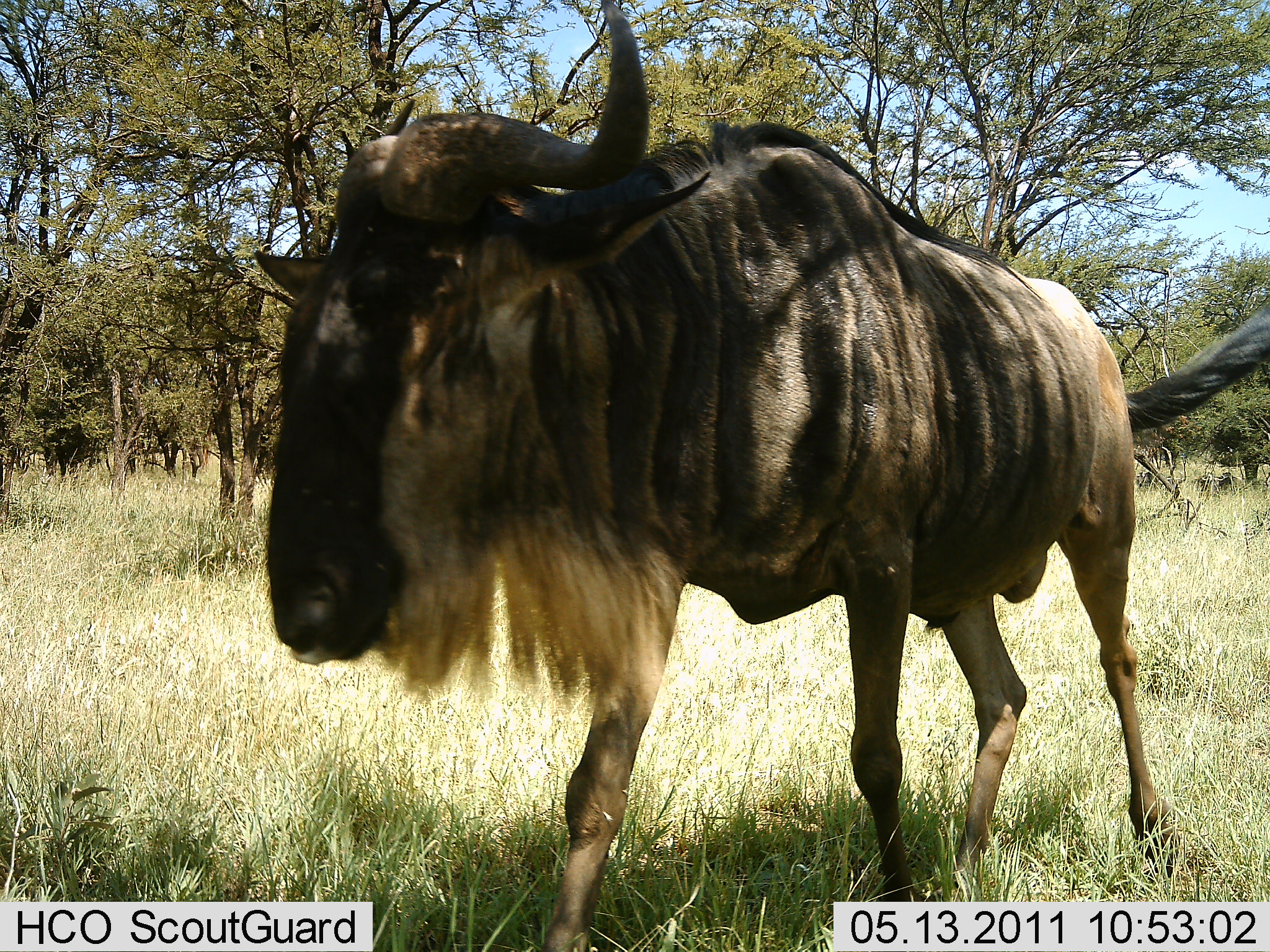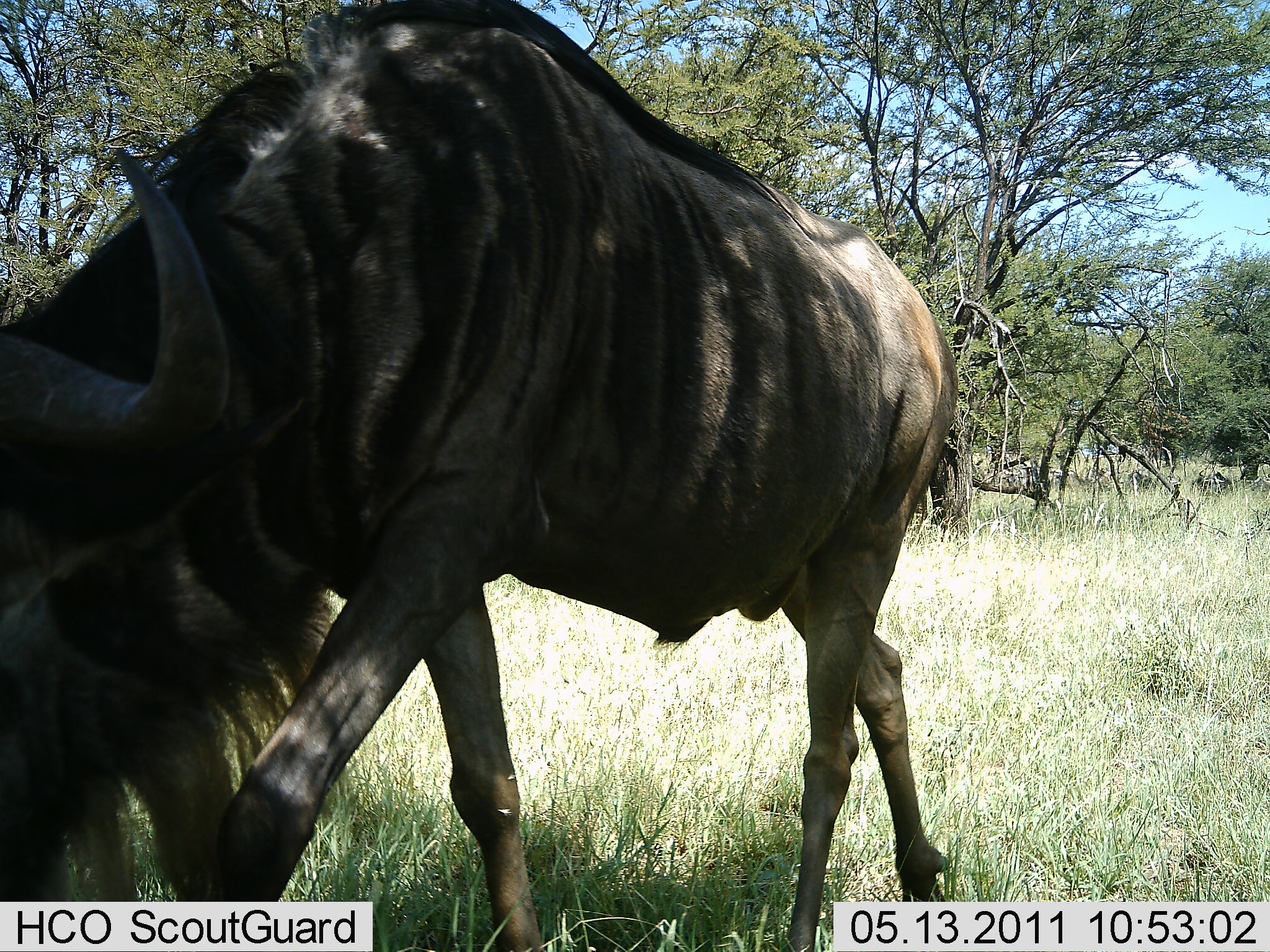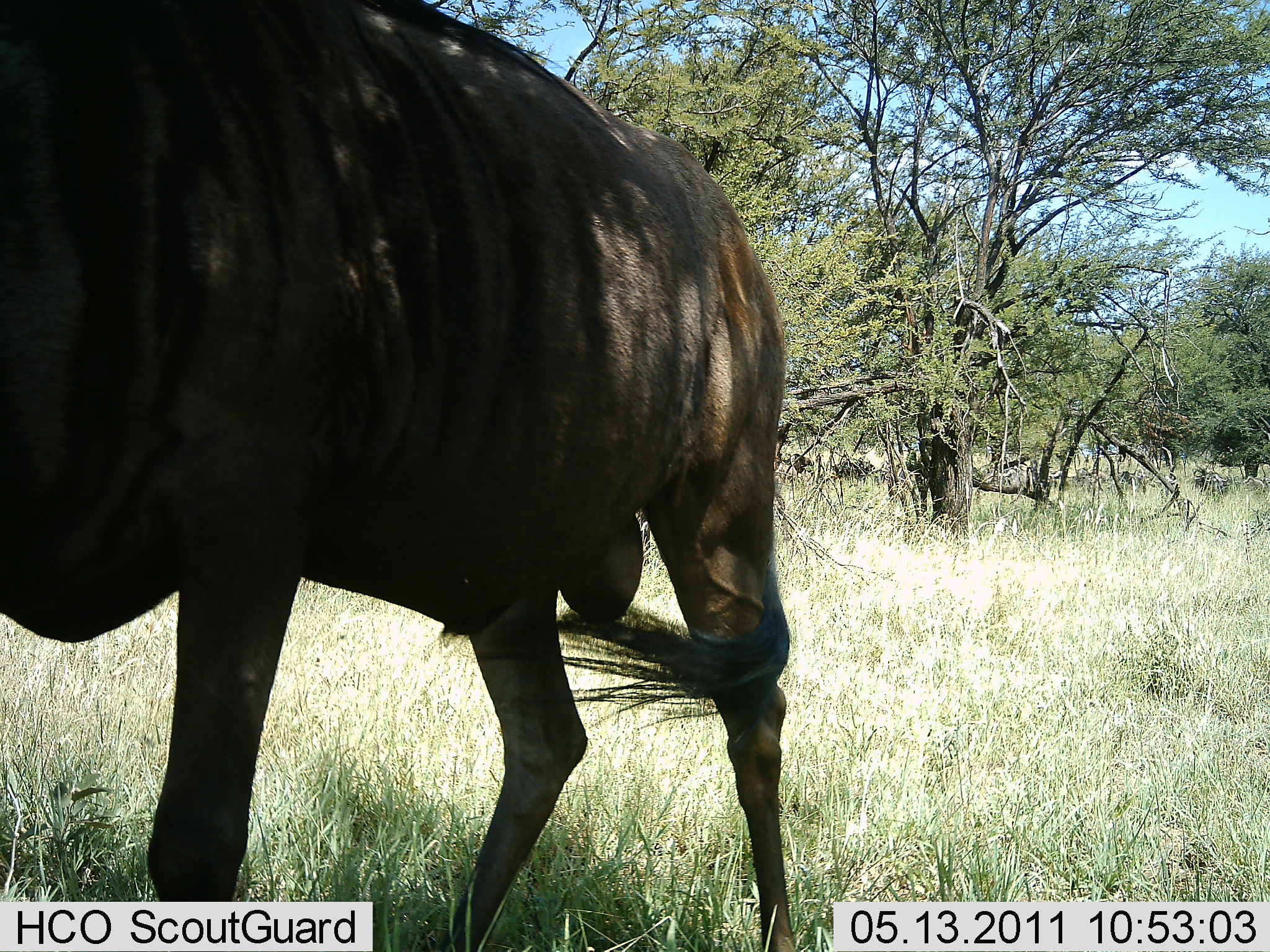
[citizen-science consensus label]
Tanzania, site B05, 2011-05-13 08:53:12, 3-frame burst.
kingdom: Animalia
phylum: Chordata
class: Mammalia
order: Artiodactyla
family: Bovidae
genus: Connochaetes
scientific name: Connochaetes taurinus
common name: blue wildebeest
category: wildebeest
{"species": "wildebeest (blue wildebeest) (Connochaetes taurinus)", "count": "1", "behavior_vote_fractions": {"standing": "14%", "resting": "0%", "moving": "86%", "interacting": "0%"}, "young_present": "0%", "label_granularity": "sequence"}